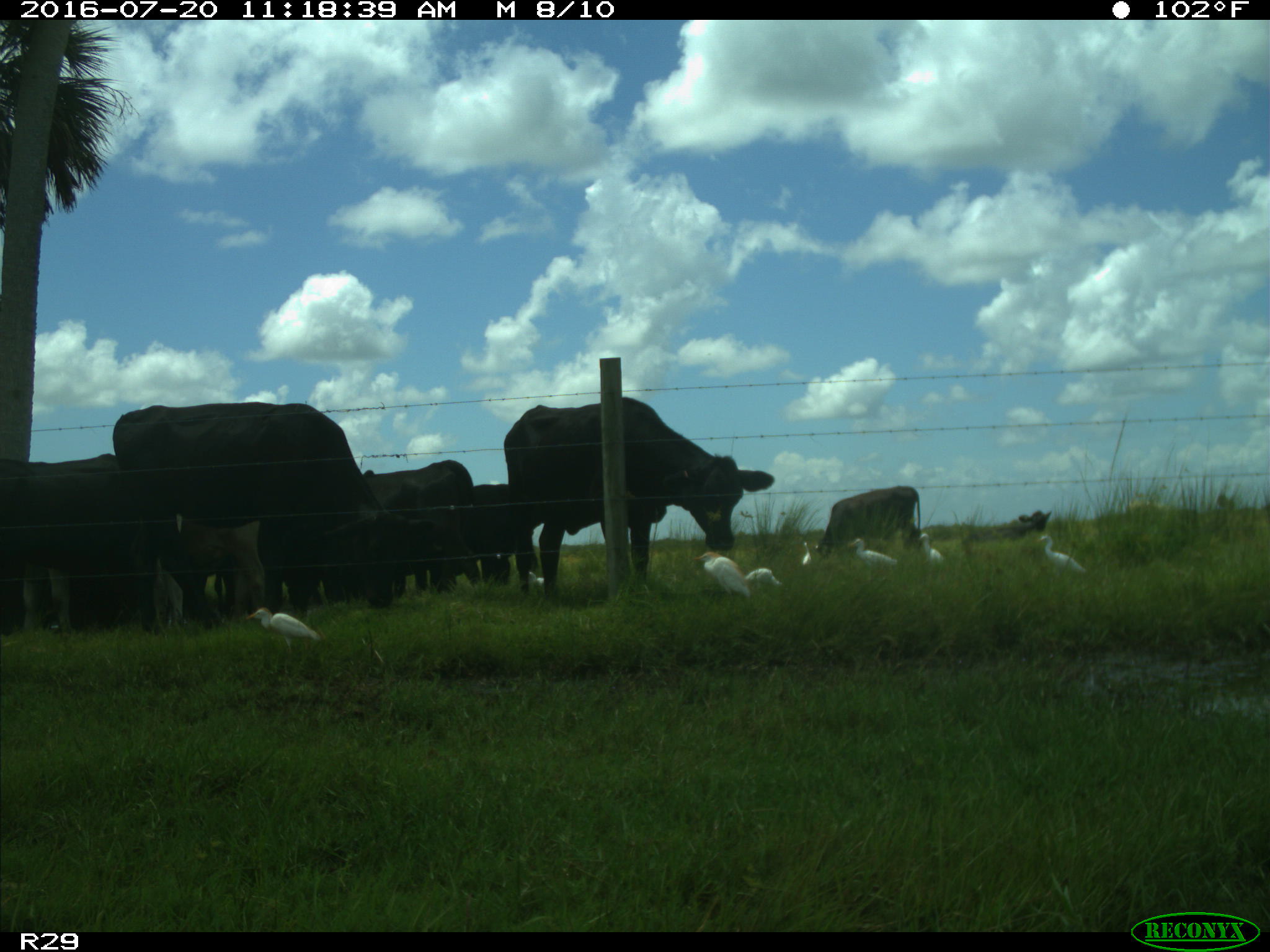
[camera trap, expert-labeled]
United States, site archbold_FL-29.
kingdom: Animalia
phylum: Chordata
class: Mammalia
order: Artiodactyla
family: Bovidae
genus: Bos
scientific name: Bos taurus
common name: domestic cow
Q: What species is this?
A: Bos taurus (domestic cow).